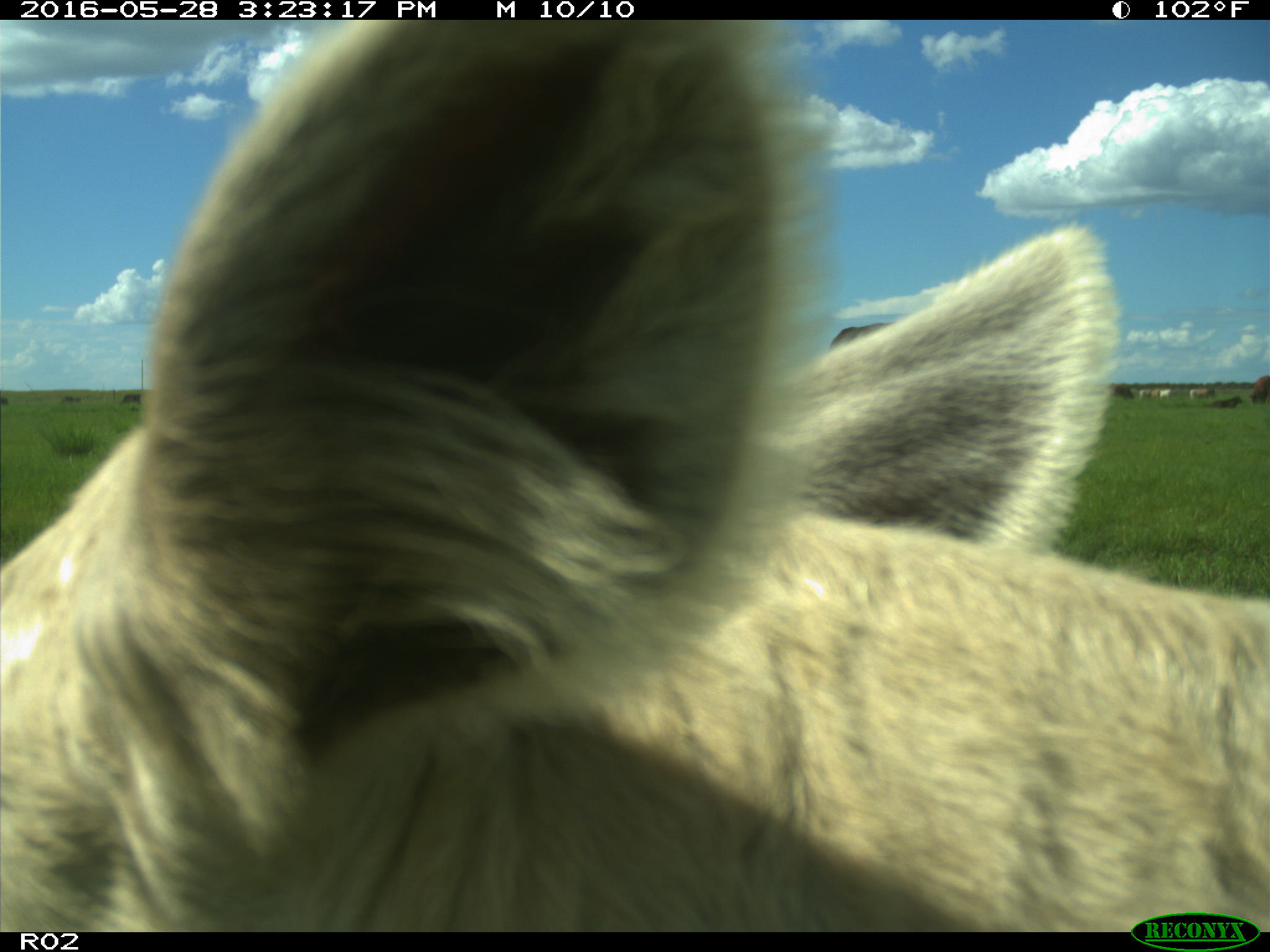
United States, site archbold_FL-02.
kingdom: Animalia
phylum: Chordata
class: Mammalia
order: Artiodactyla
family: Bovidae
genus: Bos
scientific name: Bos taurus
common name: domestic cow